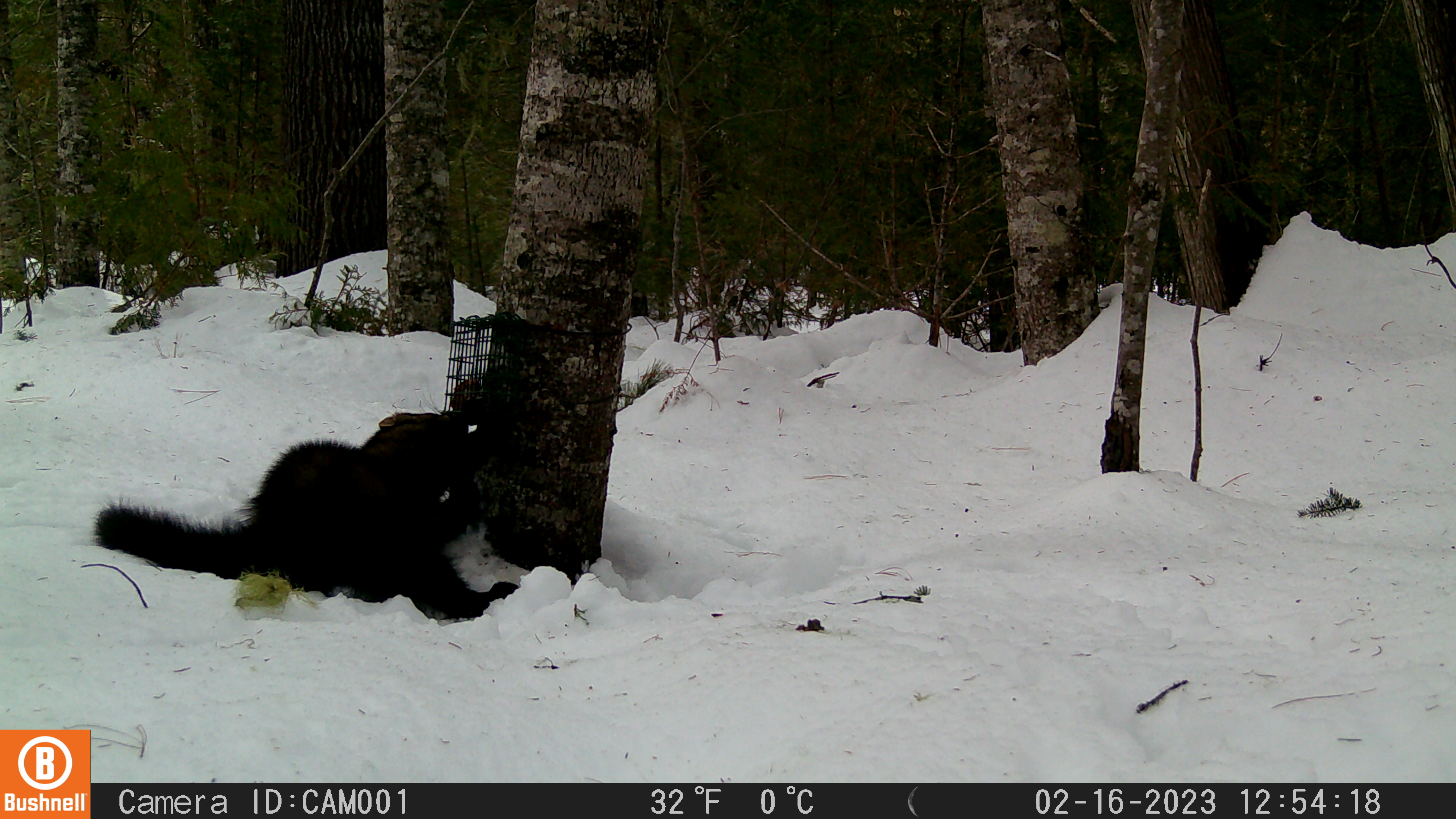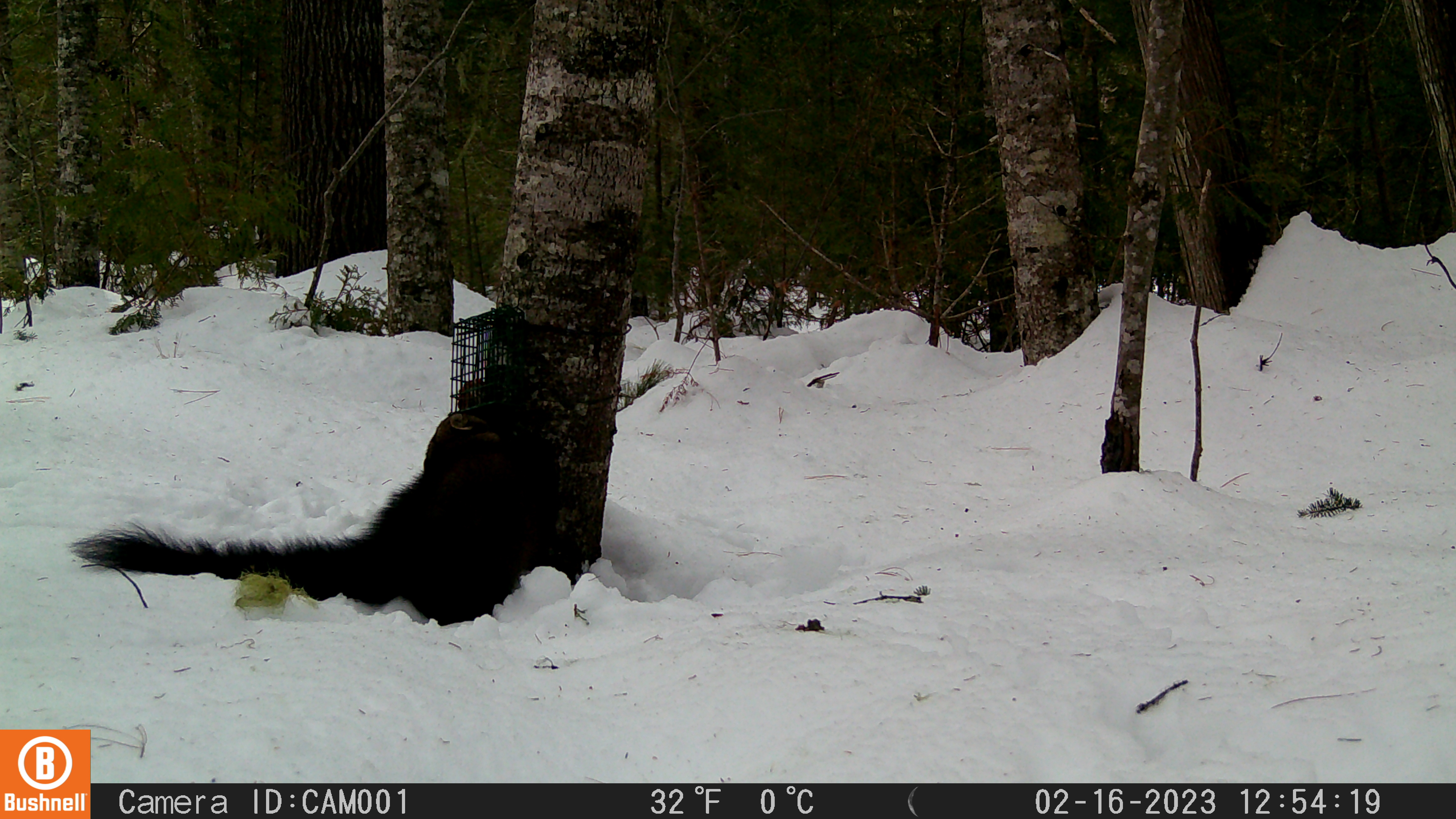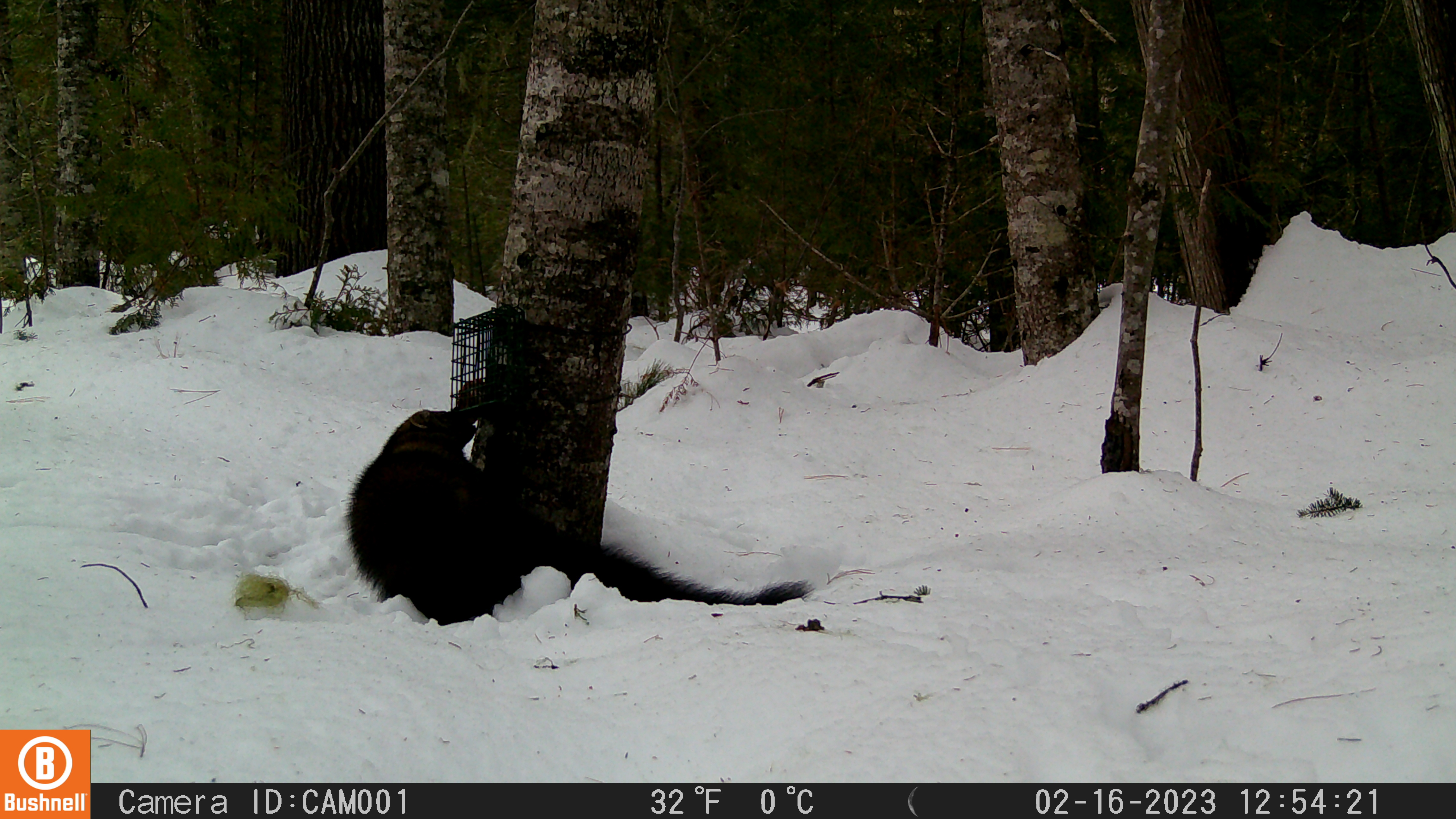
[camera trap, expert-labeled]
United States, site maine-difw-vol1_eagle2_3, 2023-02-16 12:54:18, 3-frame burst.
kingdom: Animalia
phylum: Chordata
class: Mammalia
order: Carnivora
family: Mustelidae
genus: Pekania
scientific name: Pekania pennanti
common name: fisher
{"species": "fisher (Pekania pennanti)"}